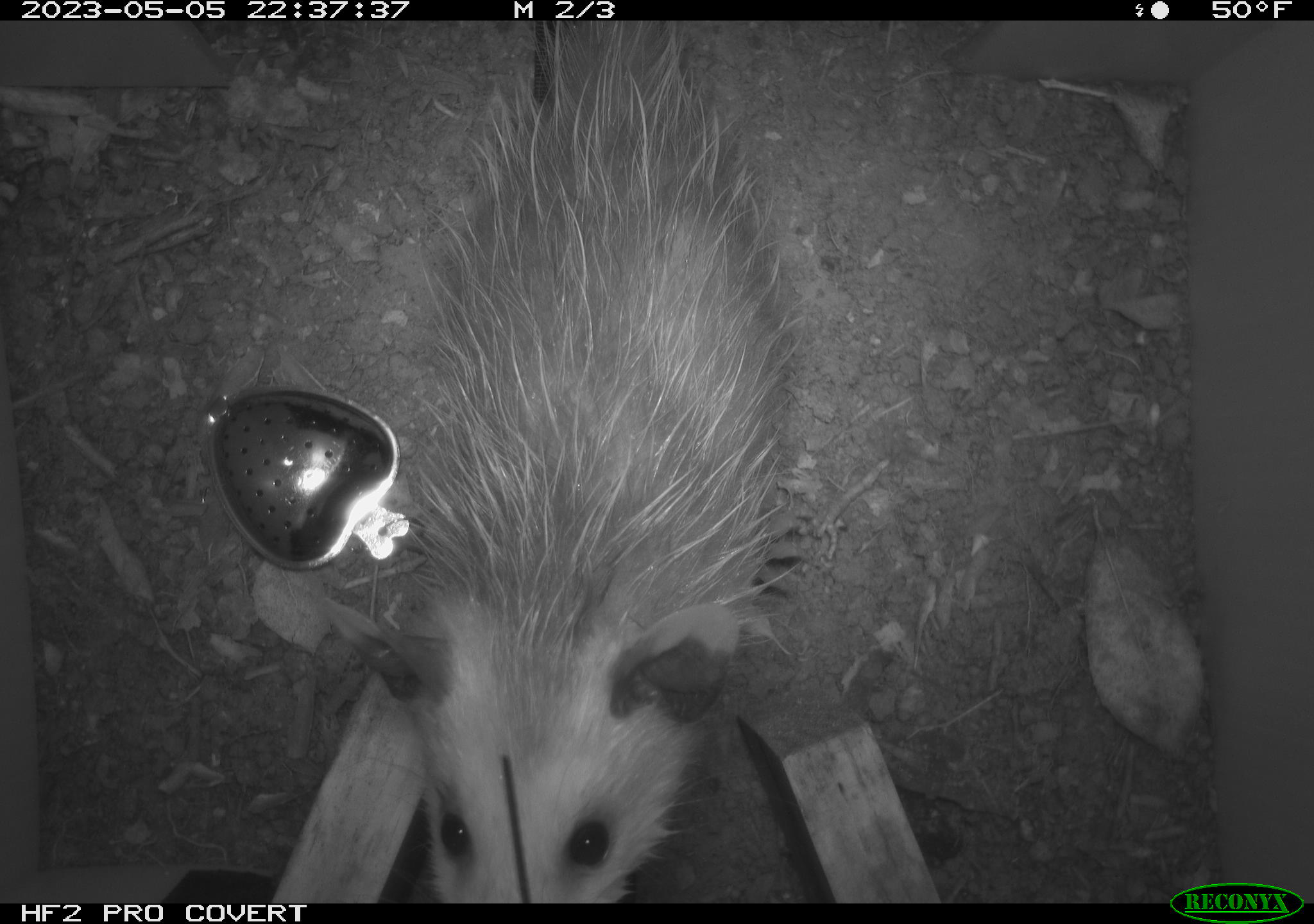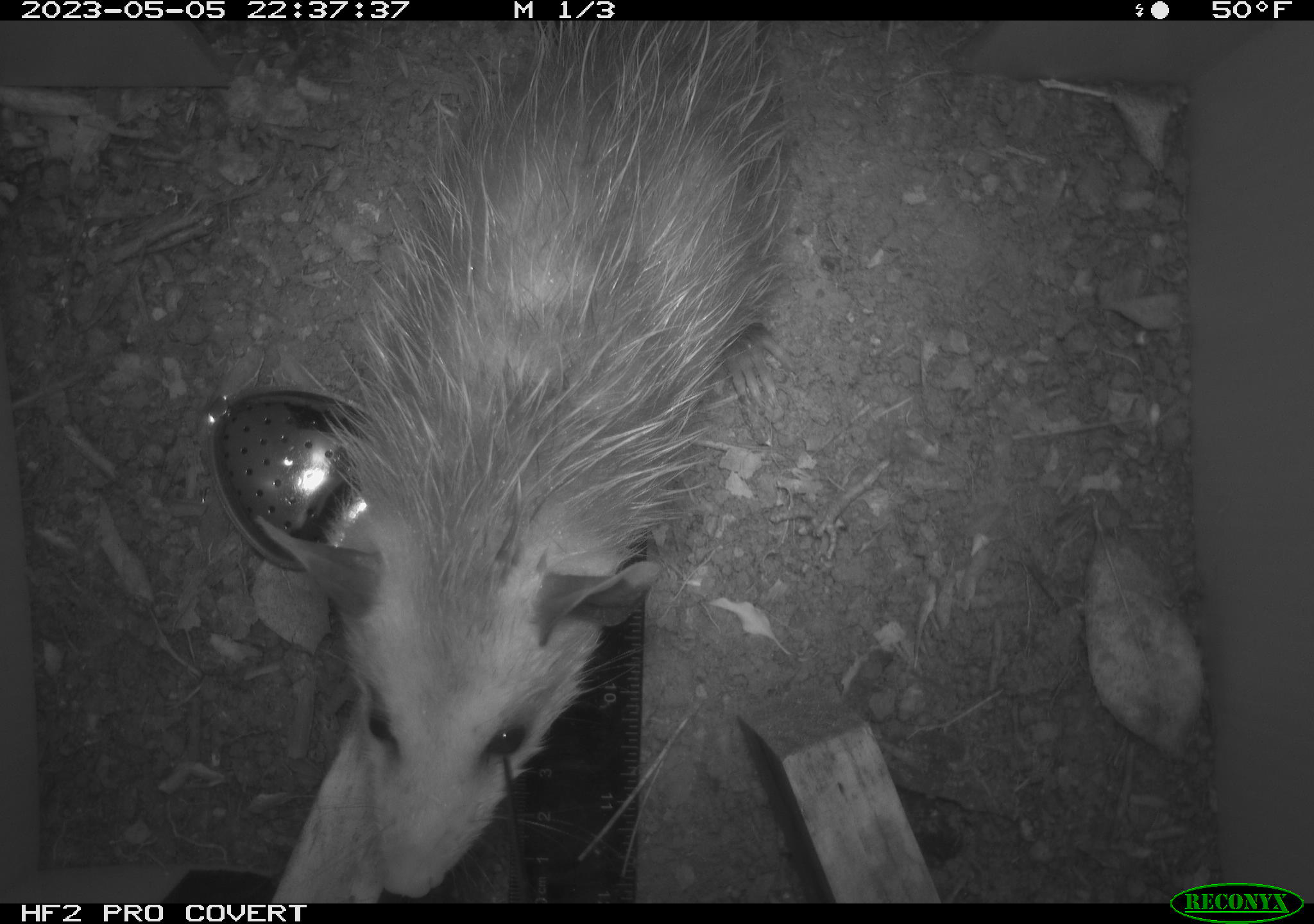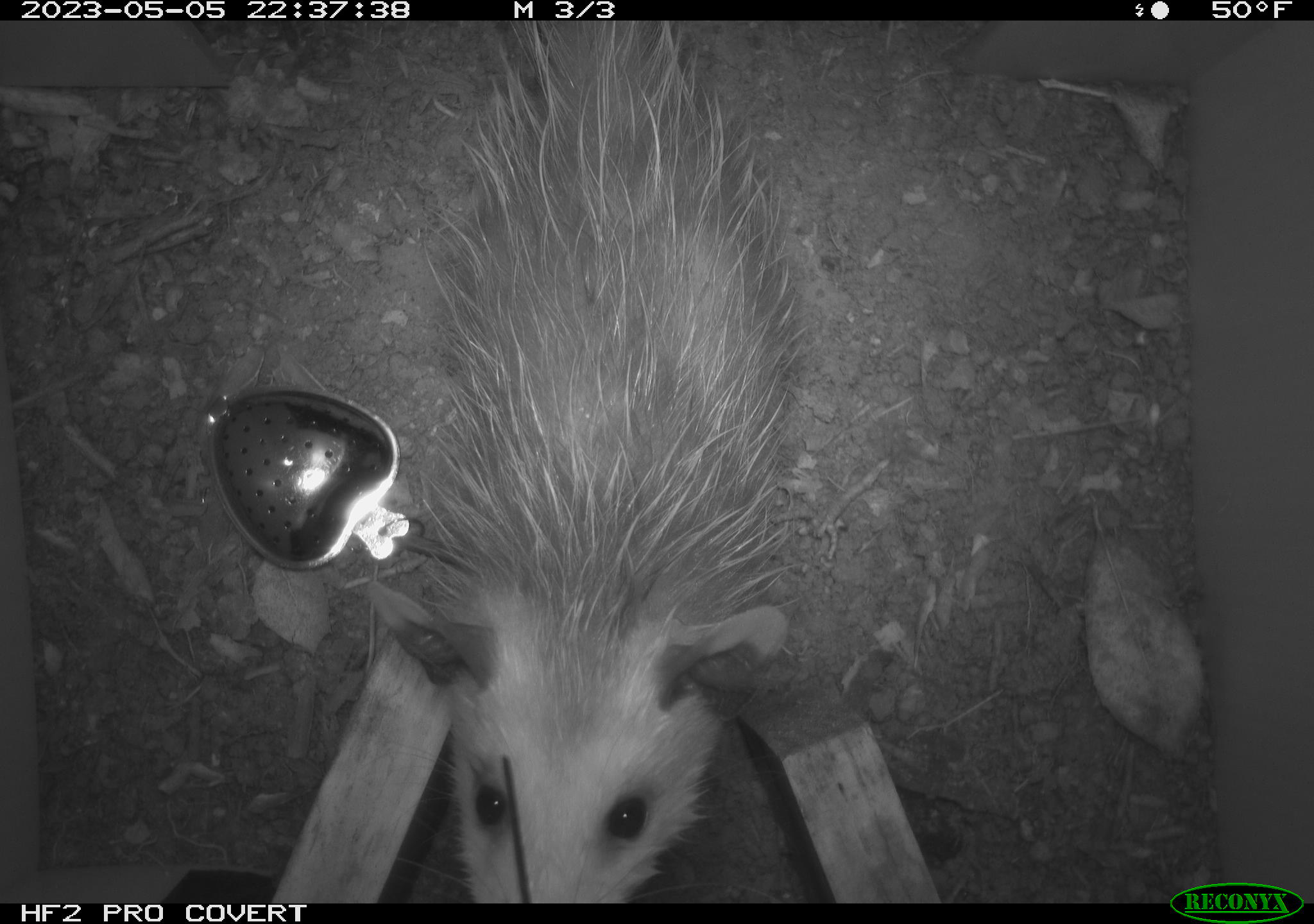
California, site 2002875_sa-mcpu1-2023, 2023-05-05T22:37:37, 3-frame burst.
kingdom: Animalia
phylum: Chordata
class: Mammalia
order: Didelphimorphia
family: Didelphidae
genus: Didelphis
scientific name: Didelphis virginiana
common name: virginia opossum